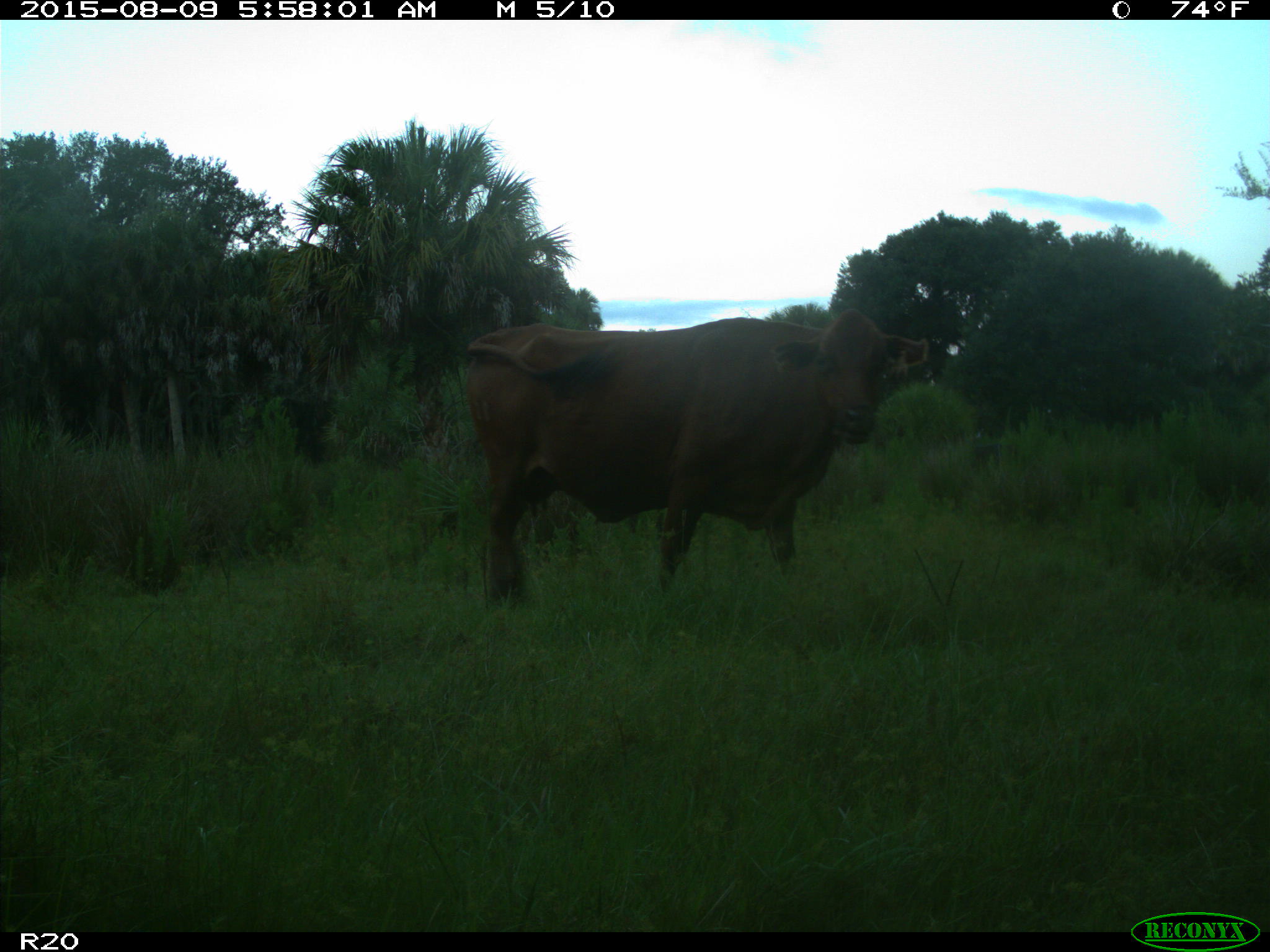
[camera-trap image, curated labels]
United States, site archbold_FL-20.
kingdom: Animalia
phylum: Chordata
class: Mammalia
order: Artiodactyla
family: Suidae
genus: Sus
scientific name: Sus scrofa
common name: wild boar